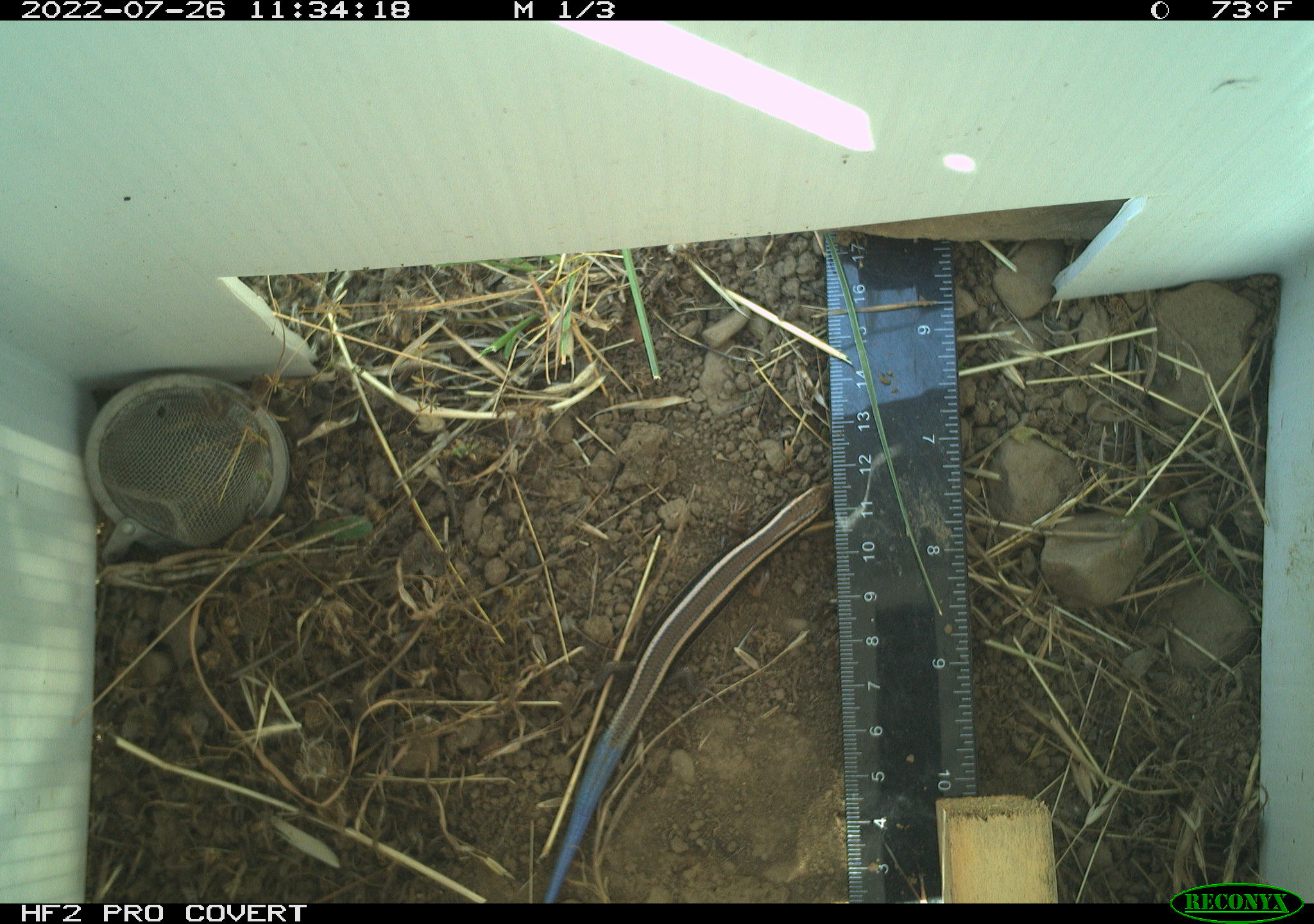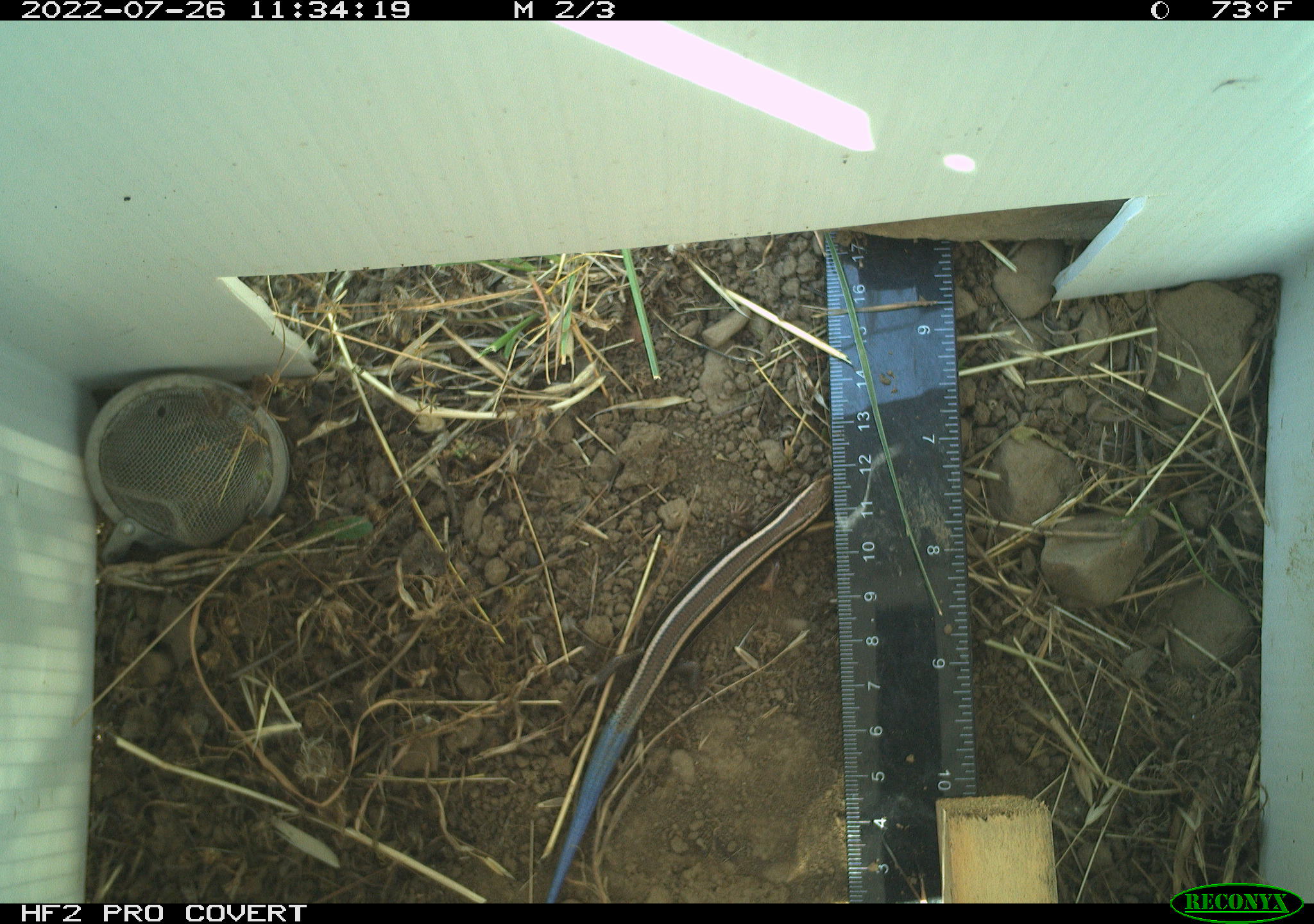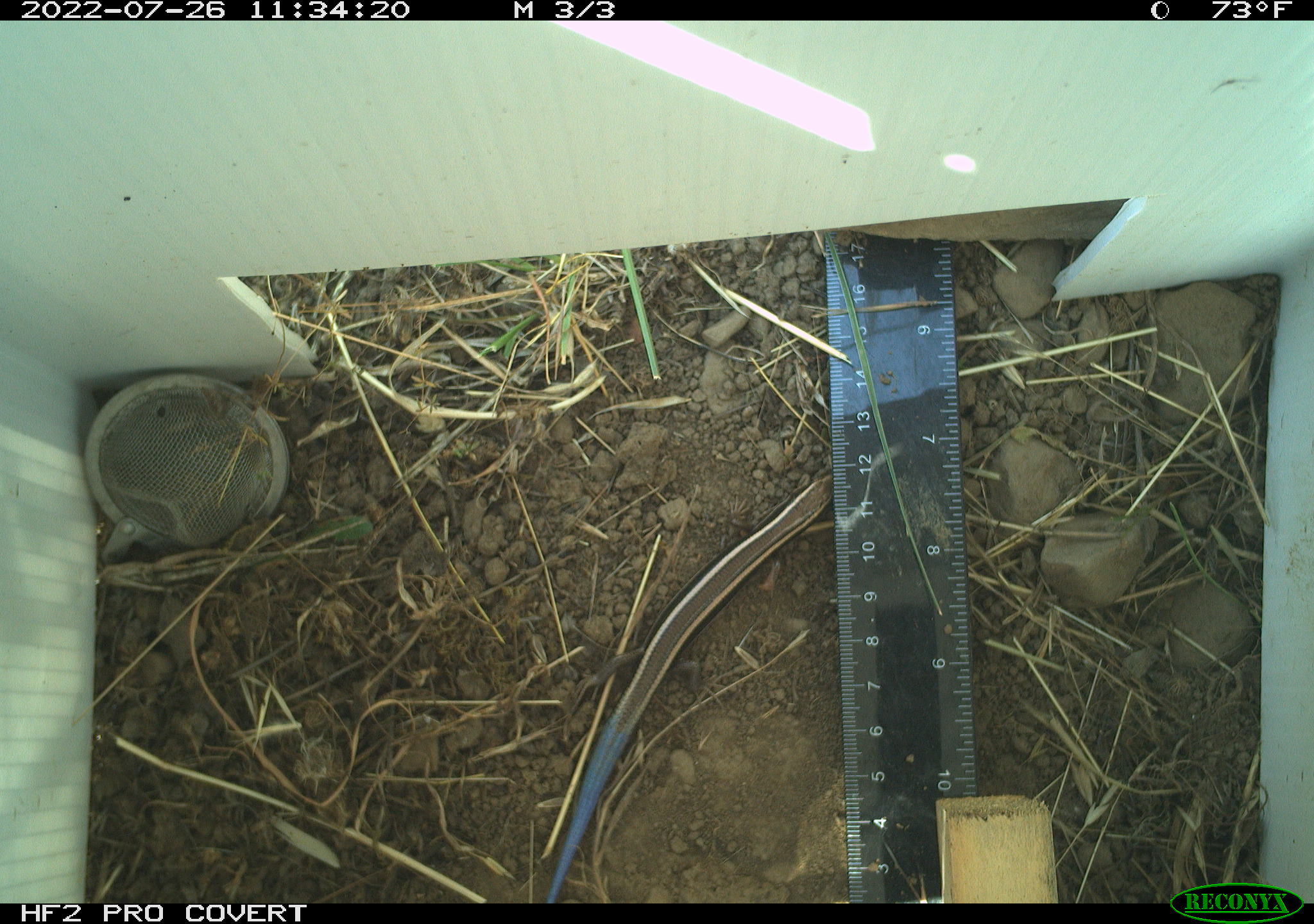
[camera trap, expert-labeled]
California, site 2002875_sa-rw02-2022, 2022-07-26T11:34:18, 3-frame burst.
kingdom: Animalia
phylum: Chordata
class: Reptilia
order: Squamata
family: Scincidae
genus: Plestiodon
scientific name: Plestiodon skiltonianus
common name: western skink